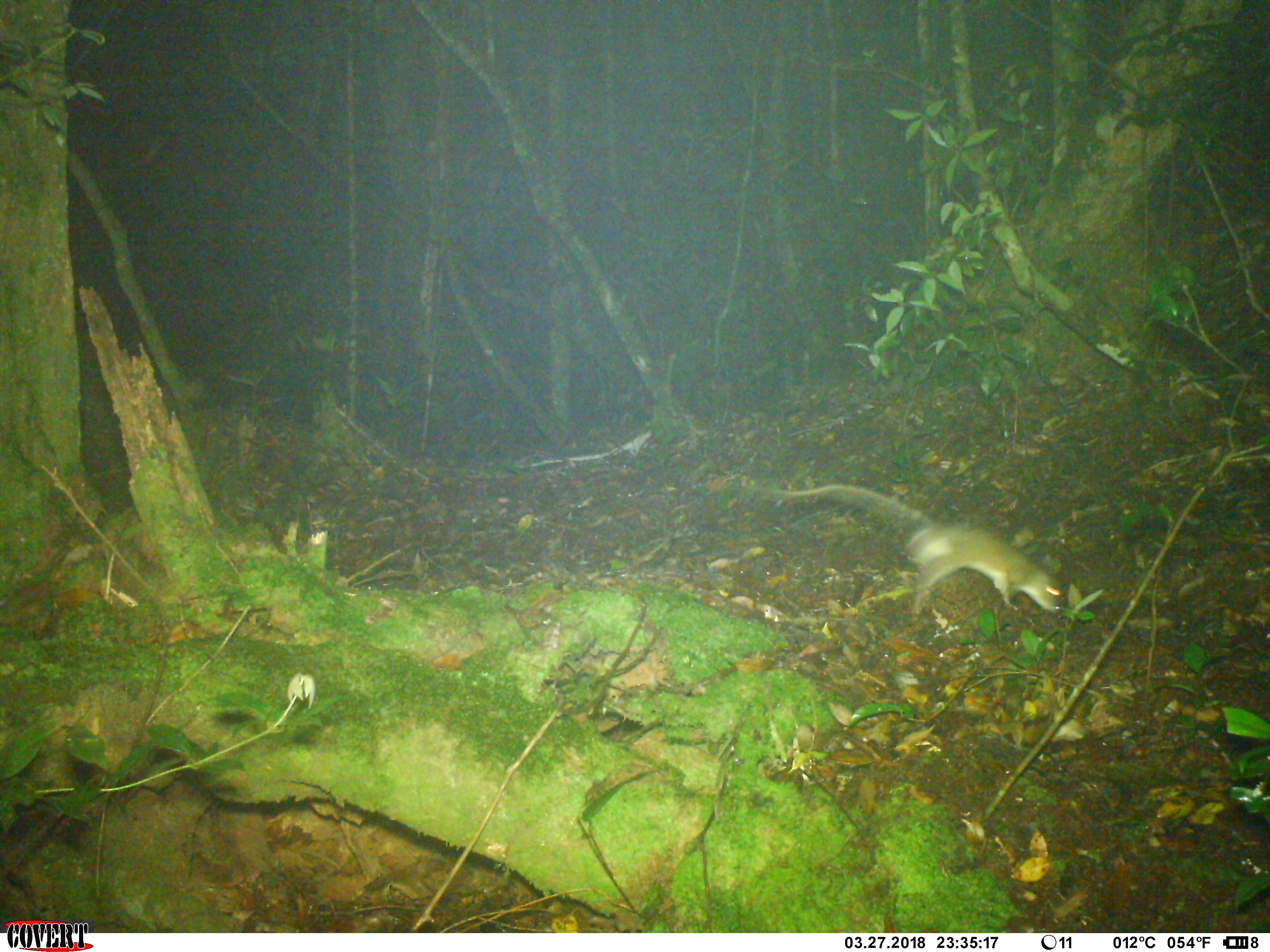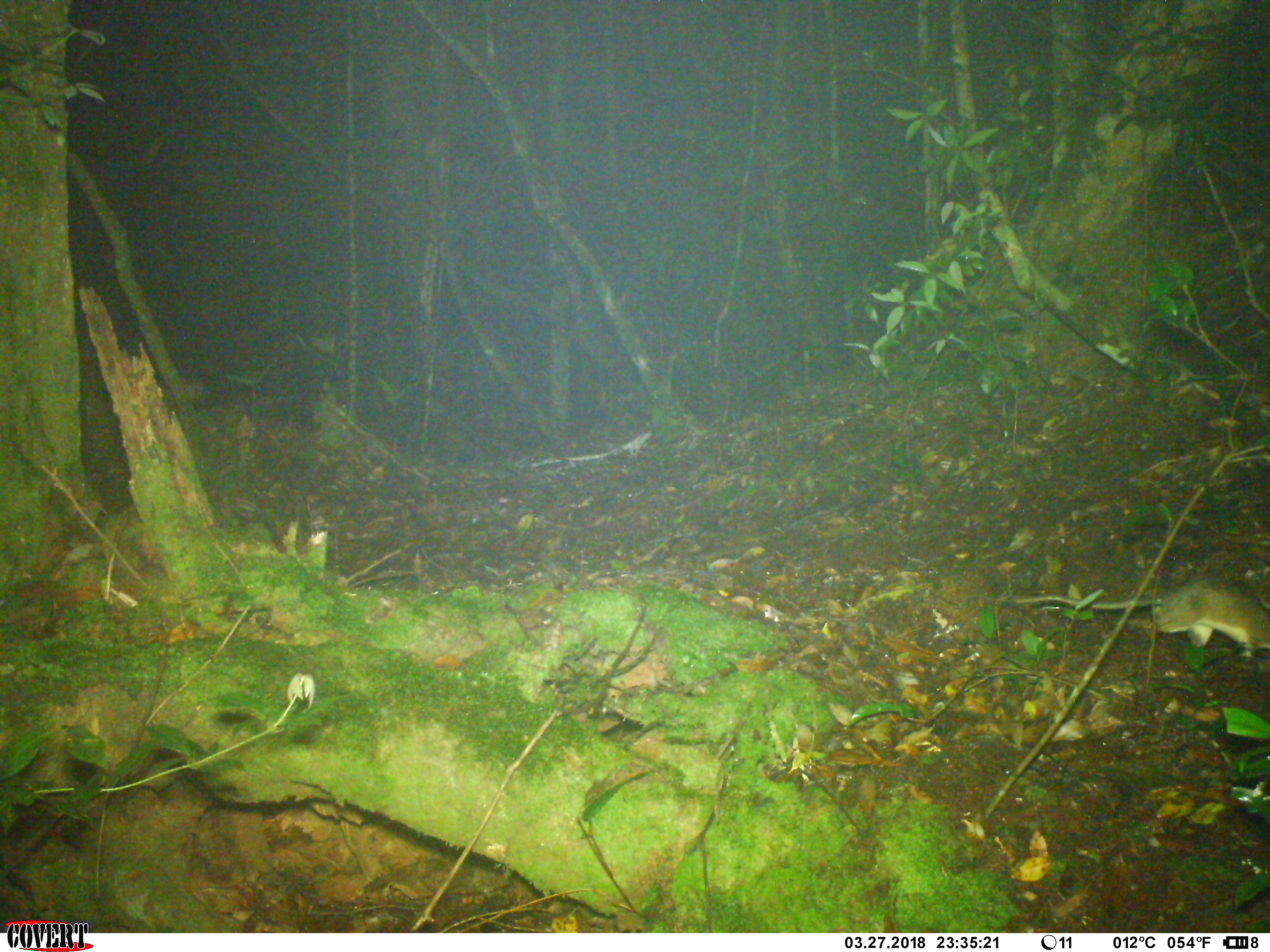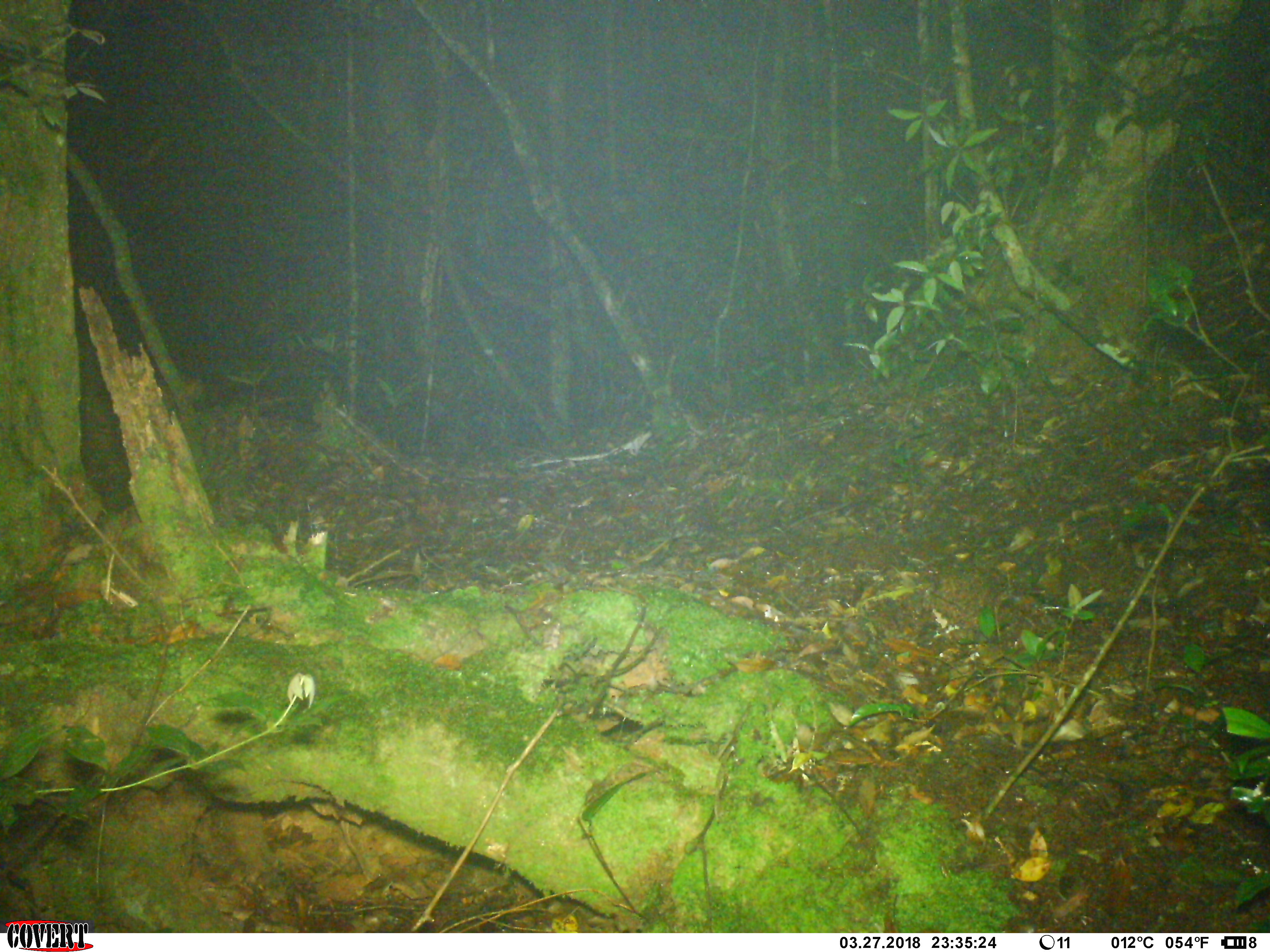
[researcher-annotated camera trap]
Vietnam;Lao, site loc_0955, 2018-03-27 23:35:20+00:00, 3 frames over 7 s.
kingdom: Animalia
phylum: Chordata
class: Mammalia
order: Rodentia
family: Muridae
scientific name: Muridae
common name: old-world mice and rats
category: unidentified murid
Unidentified murid (old-world mice and rats) (Muridae). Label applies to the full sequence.